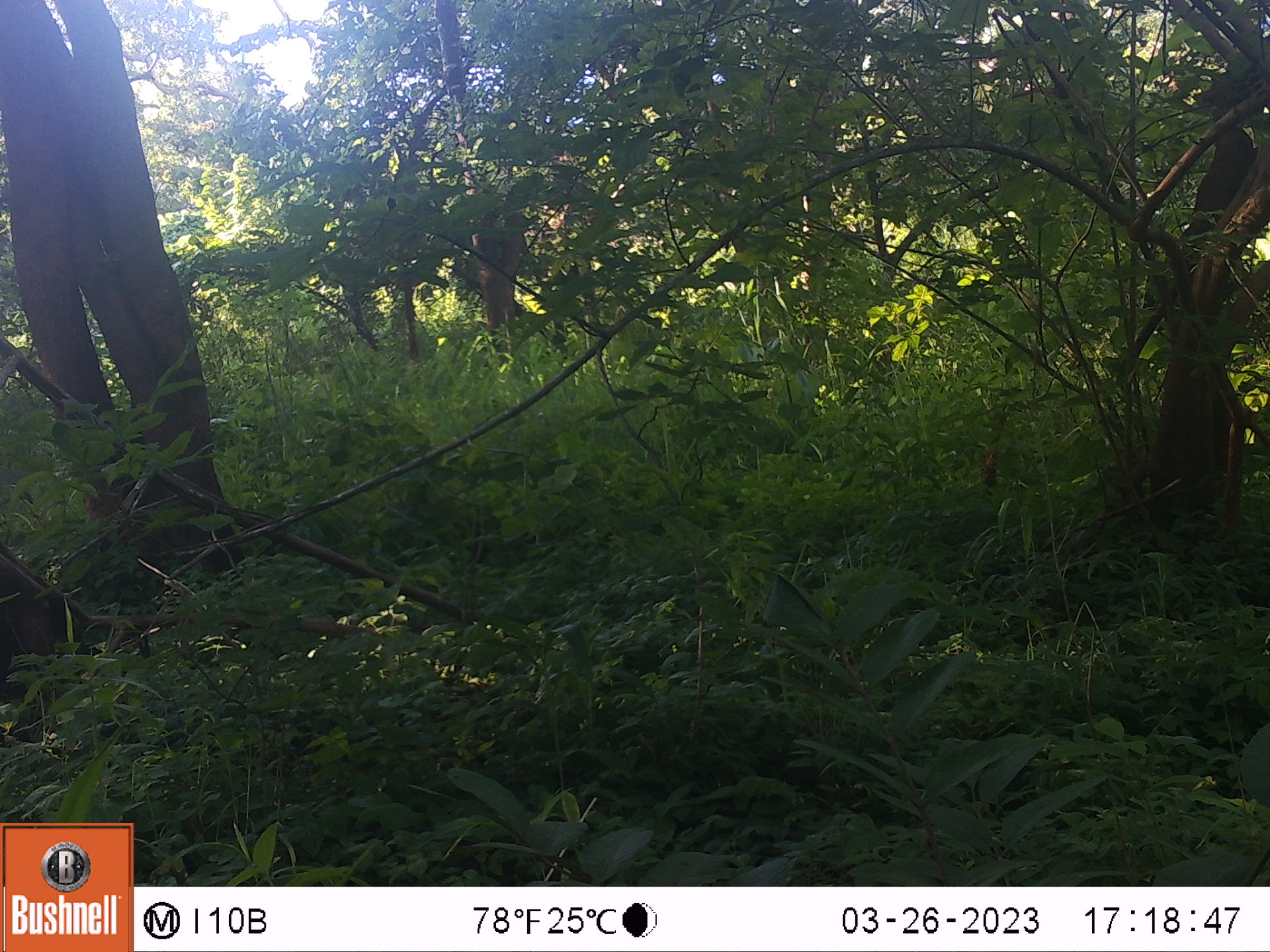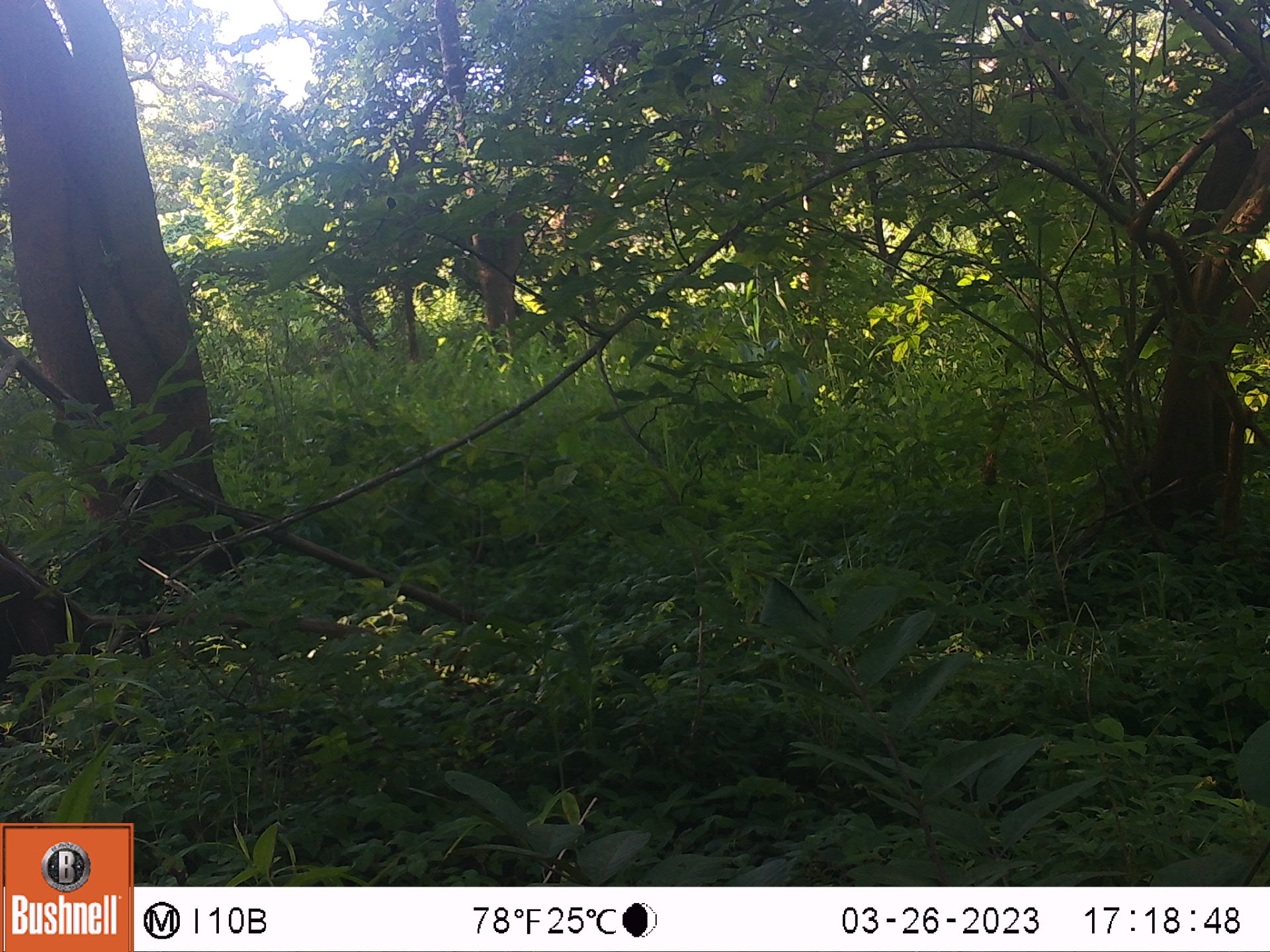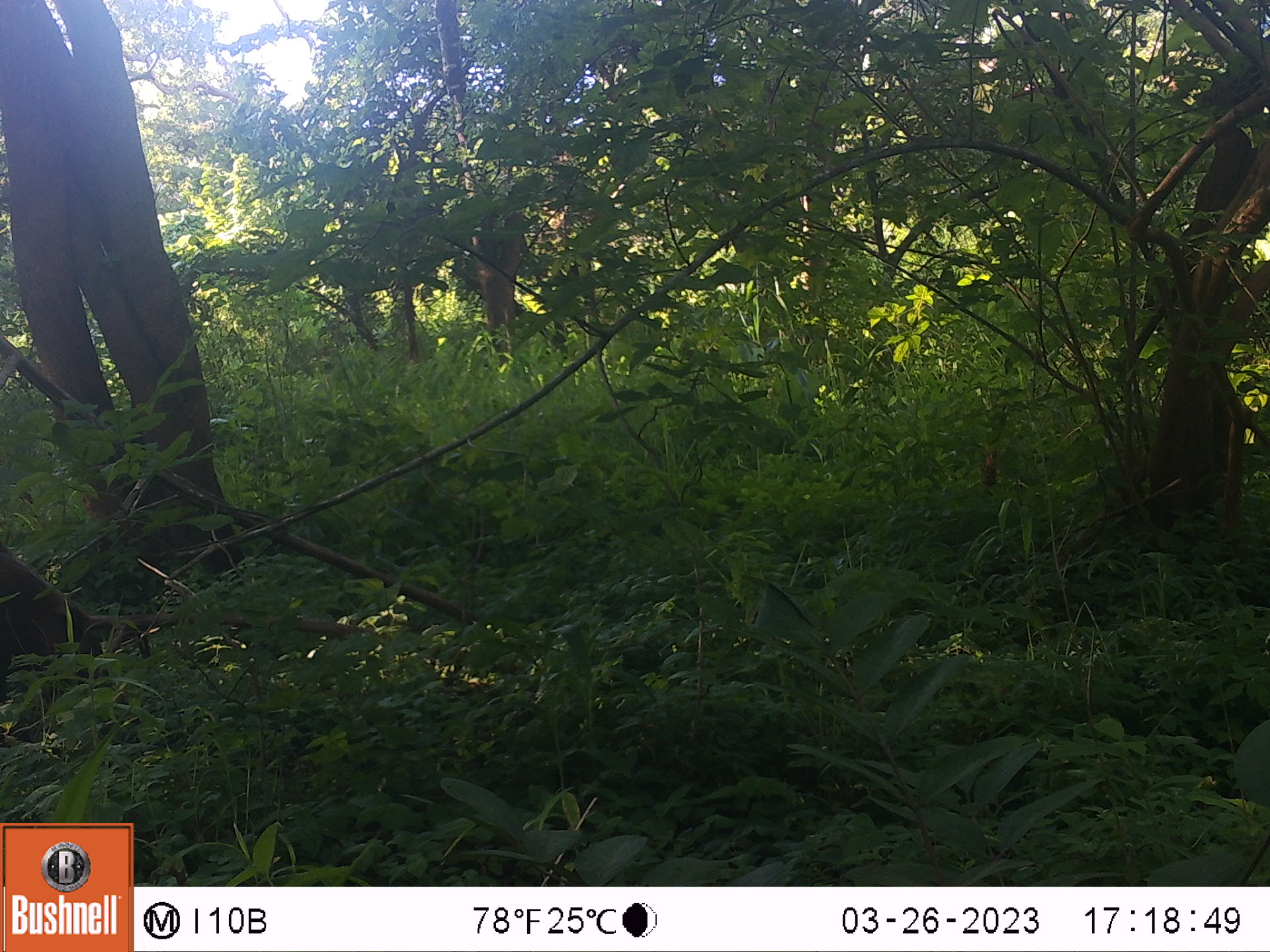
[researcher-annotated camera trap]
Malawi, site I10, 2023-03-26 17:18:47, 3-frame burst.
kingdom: Animalia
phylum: Chordata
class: Mammalia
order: Artiodactyla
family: Suidae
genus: Potamochoerus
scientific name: Potamochoerus larvatus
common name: bushpig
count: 1